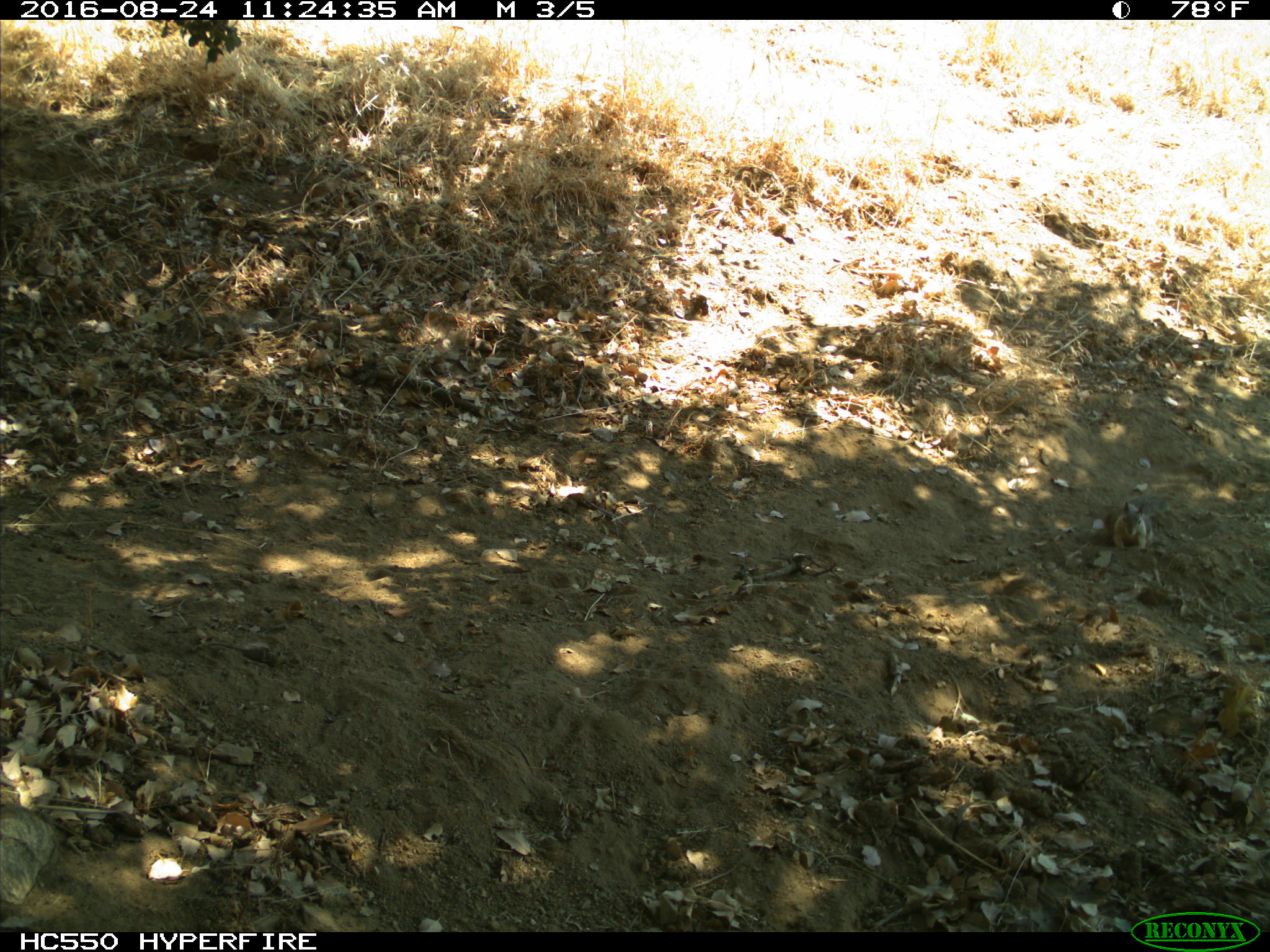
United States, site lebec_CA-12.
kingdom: Animalia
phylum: Chordata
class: Mammalia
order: Rodentia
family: Sciuridae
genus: Otospermophilus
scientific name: Otospermophilus beecheyi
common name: california ground squirrel